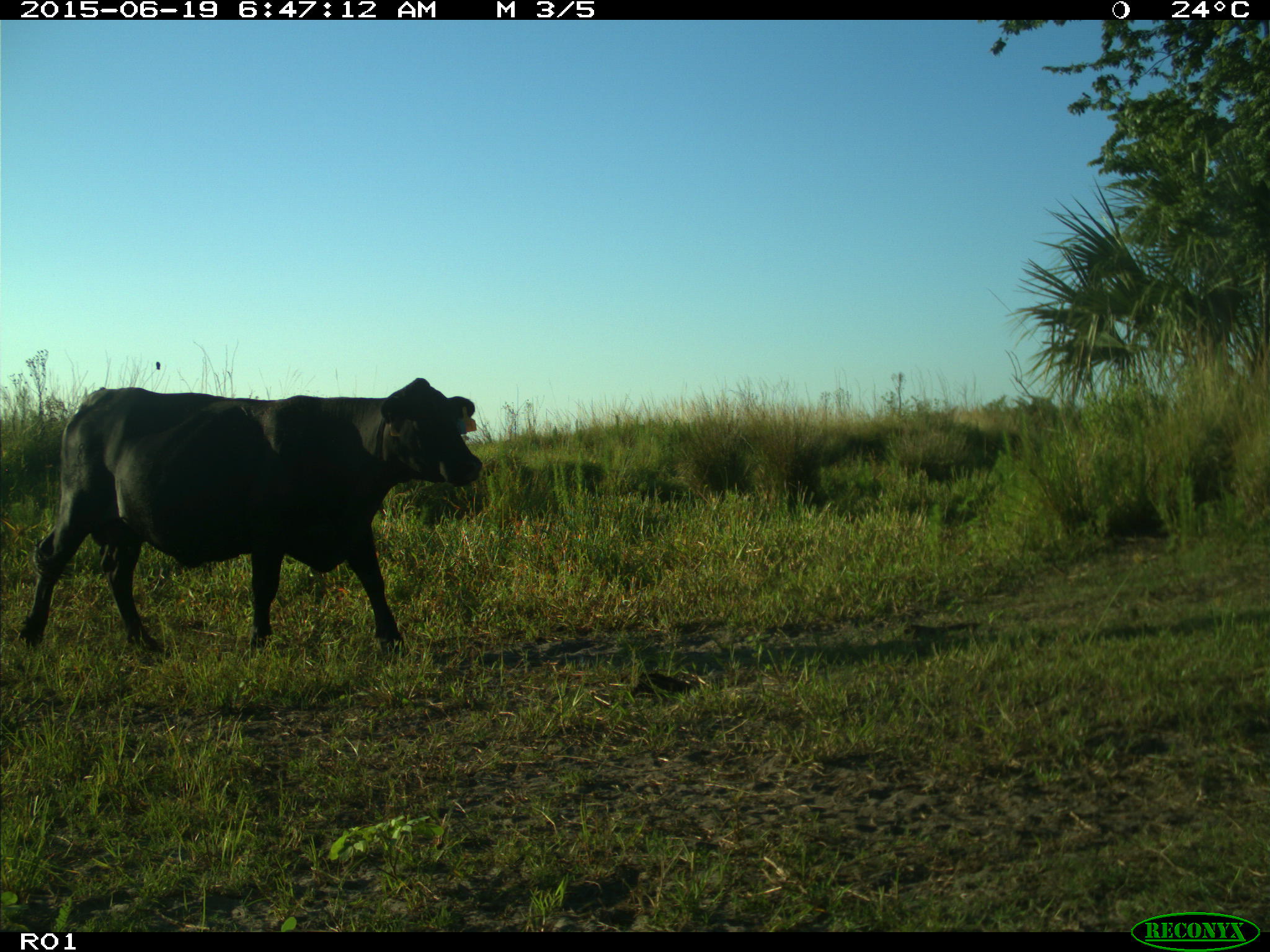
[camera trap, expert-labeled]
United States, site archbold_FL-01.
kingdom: Animalia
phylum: Chordata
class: Mammalia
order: Artiodactyla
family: Bovidae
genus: Bos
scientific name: Bos taurus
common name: domestic cow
Bos taurus (domestic cow).